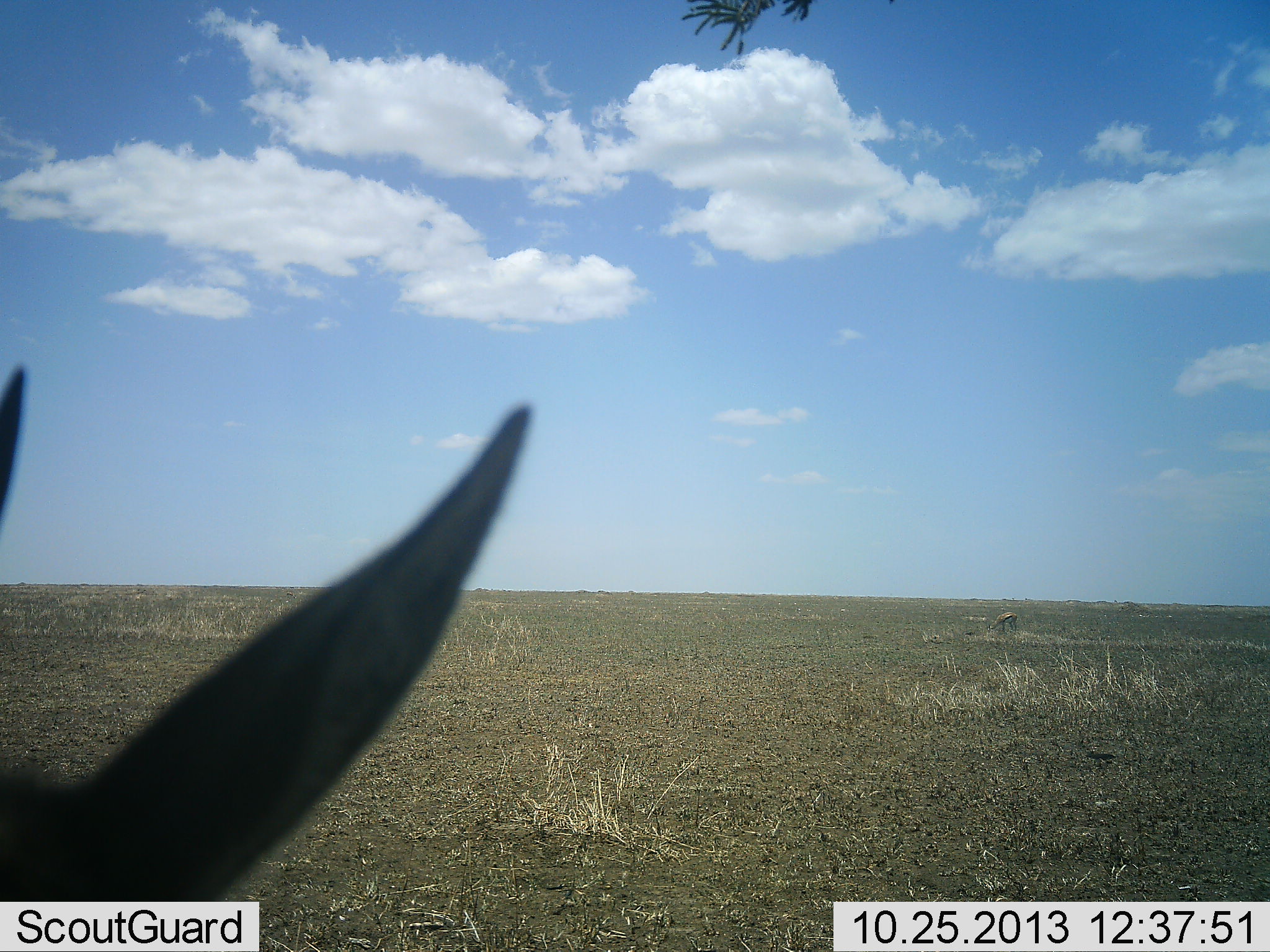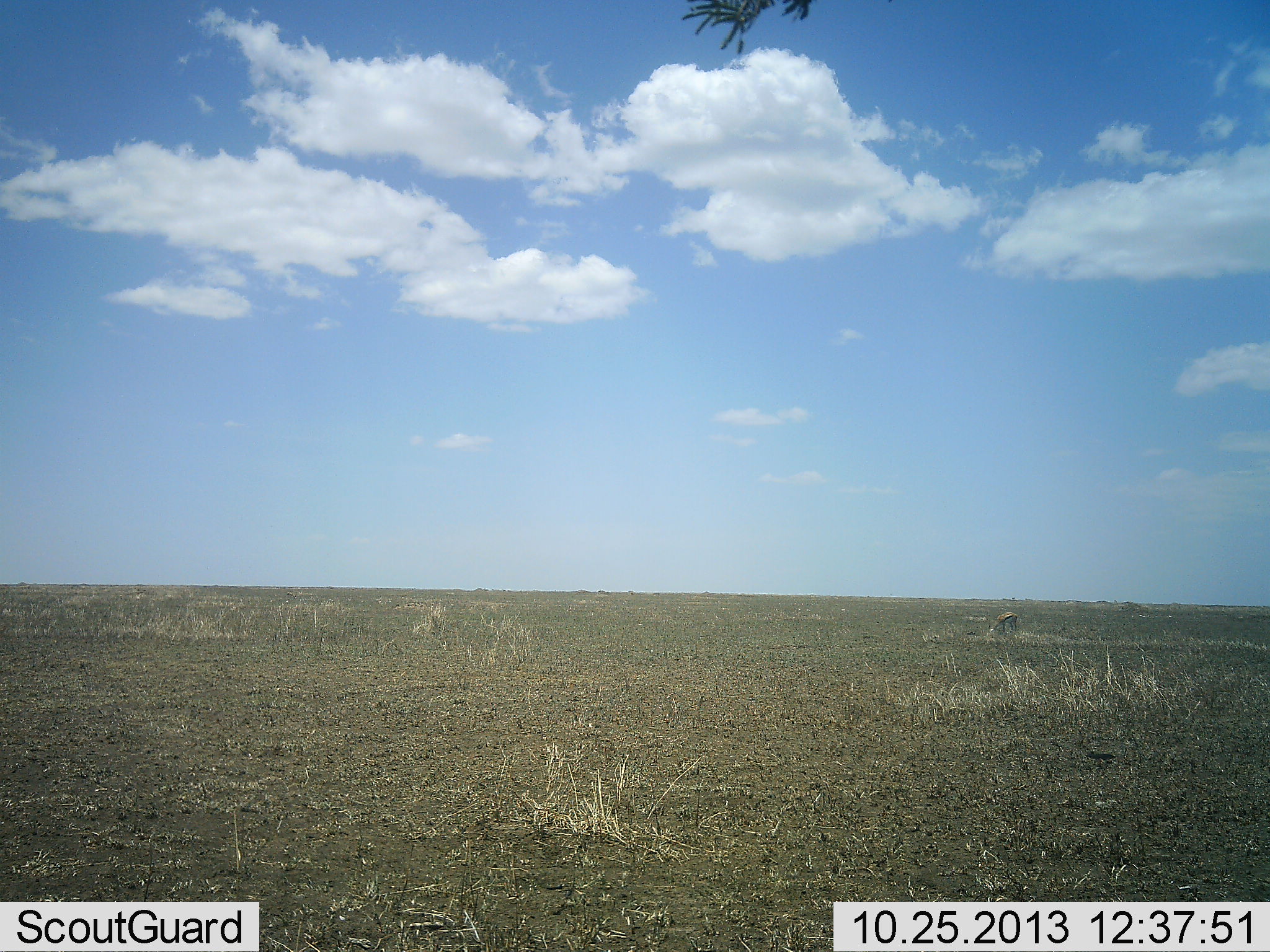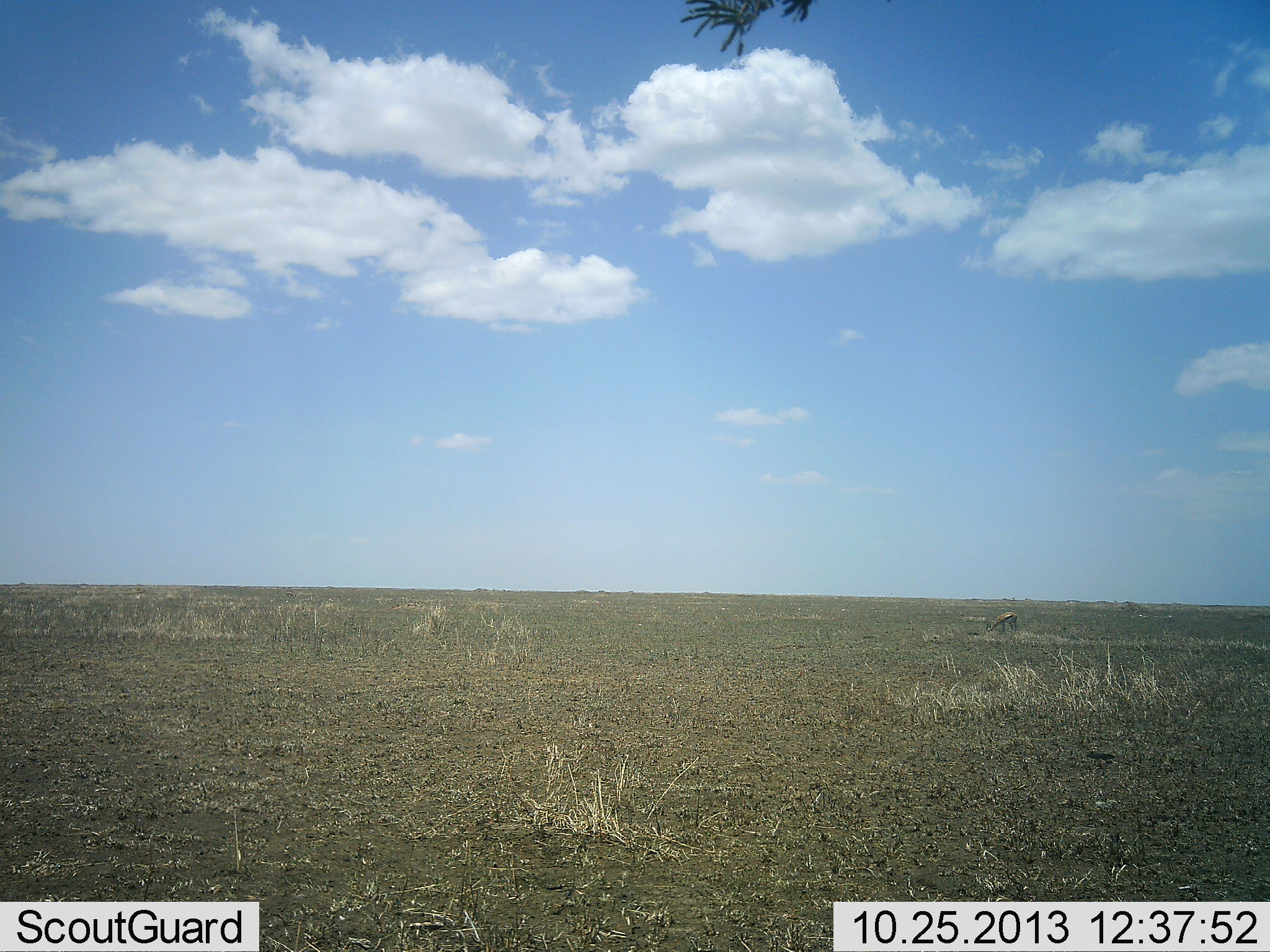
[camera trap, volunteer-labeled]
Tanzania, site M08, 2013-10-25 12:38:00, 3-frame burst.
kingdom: Animalia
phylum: Chordata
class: Mammalia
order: Artiodactyla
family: Bovidae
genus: Eudorcas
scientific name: Eudorcas thomsonii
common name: thomson's gazelle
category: gazellethomsons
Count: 2.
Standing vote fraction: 59%.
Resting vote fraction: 0%.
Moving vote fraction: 32%.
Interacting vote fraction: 5%.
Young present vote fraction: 0%.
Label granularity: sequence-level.